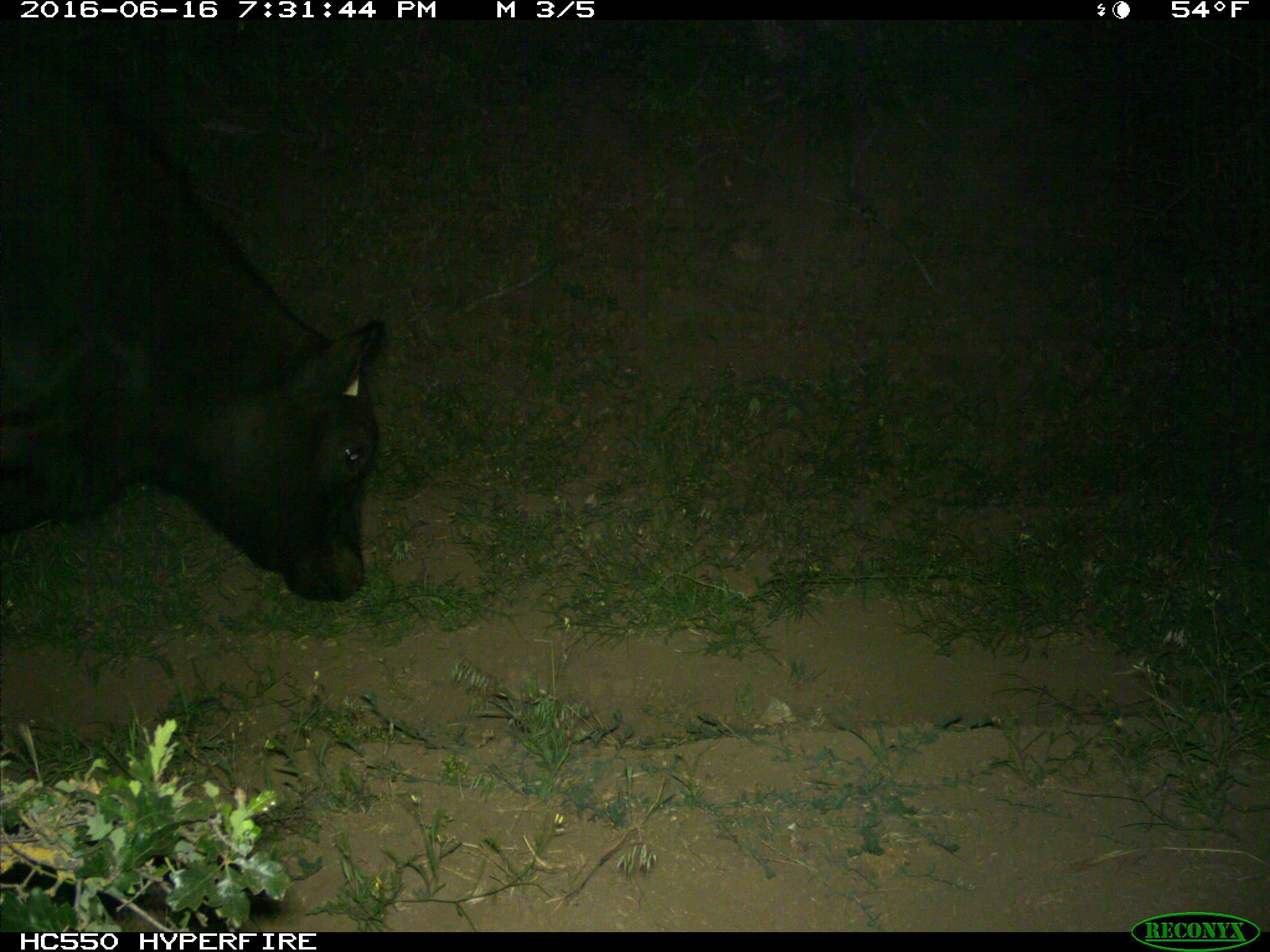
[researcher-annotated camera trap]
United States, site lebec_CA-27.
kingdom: Animalia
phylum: Chordata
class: Mammalia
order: Artiodactyla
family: Bovidae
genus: Bos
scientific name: Bos taurus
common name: domestic cow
Bos taurus (domestic cow).